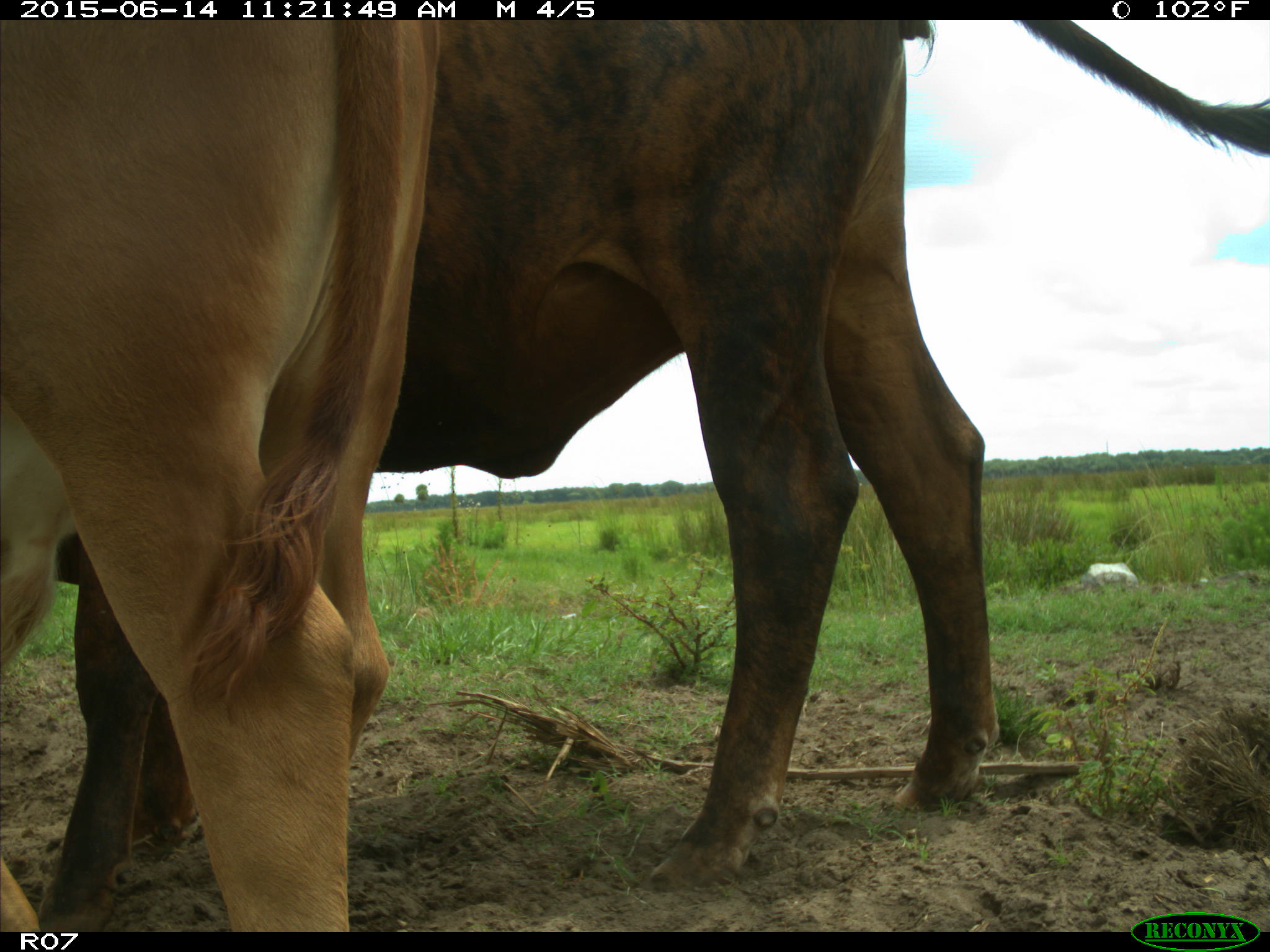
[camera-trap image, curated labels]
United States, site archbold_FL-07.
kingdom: Animalia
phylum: Chordata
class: Mammalia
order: Artiodactyla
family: Bovidae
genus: Bos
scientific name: Bos taurus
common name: domestic cow